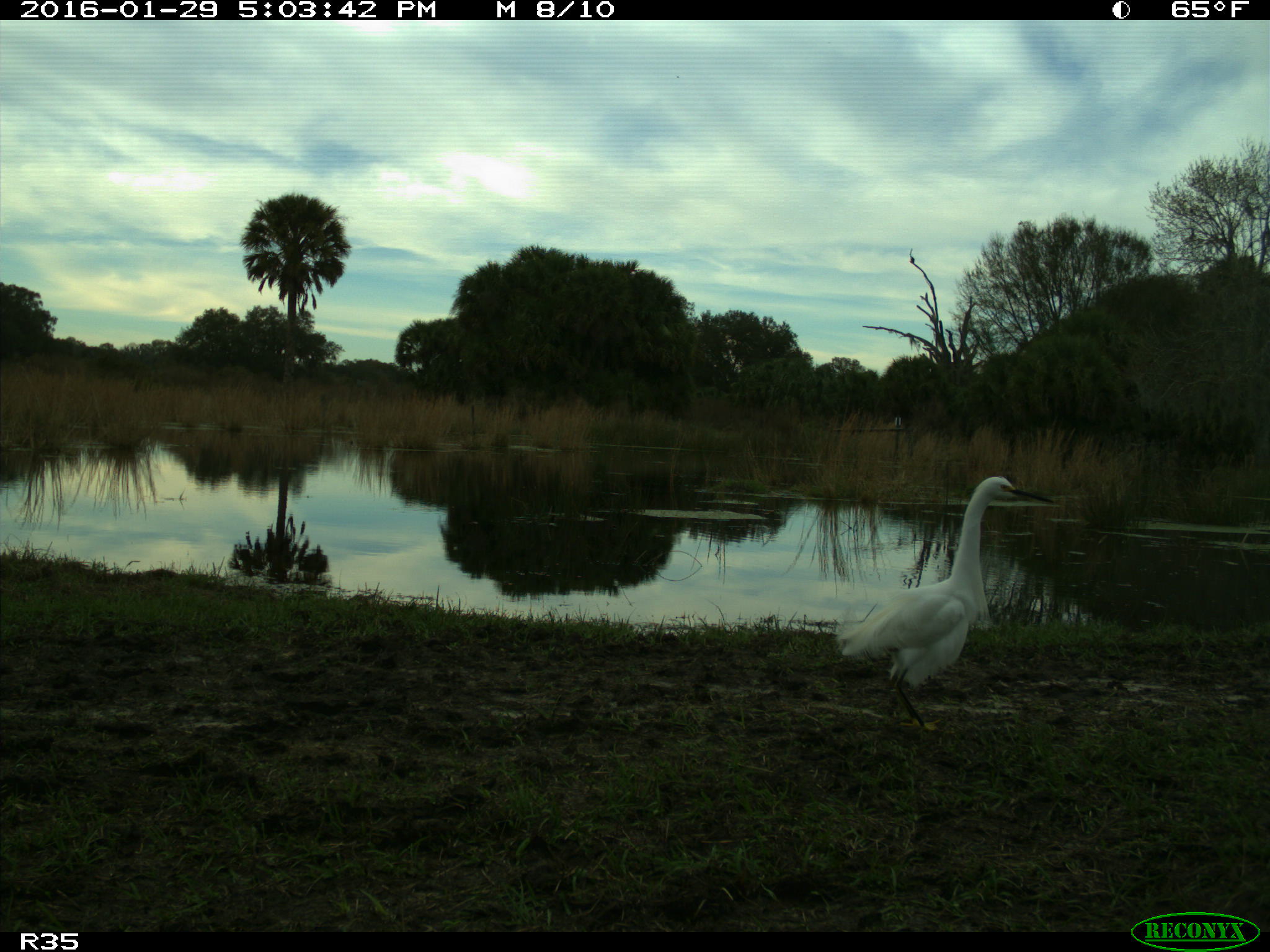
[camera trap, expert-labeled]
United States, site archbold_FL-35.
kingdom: Animalia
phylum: Chordata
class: Aves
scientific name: Aves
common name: birds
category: unidentified bird